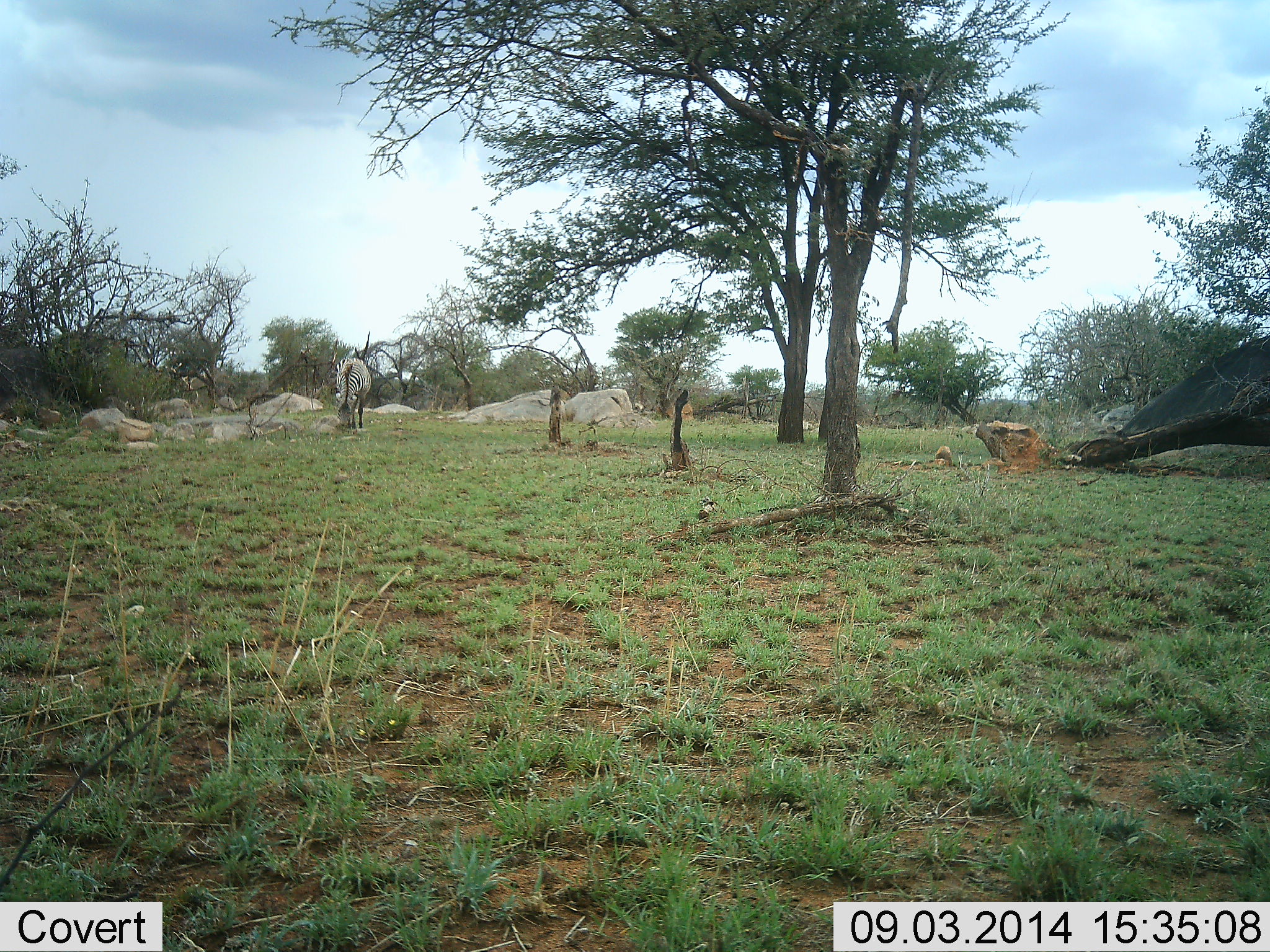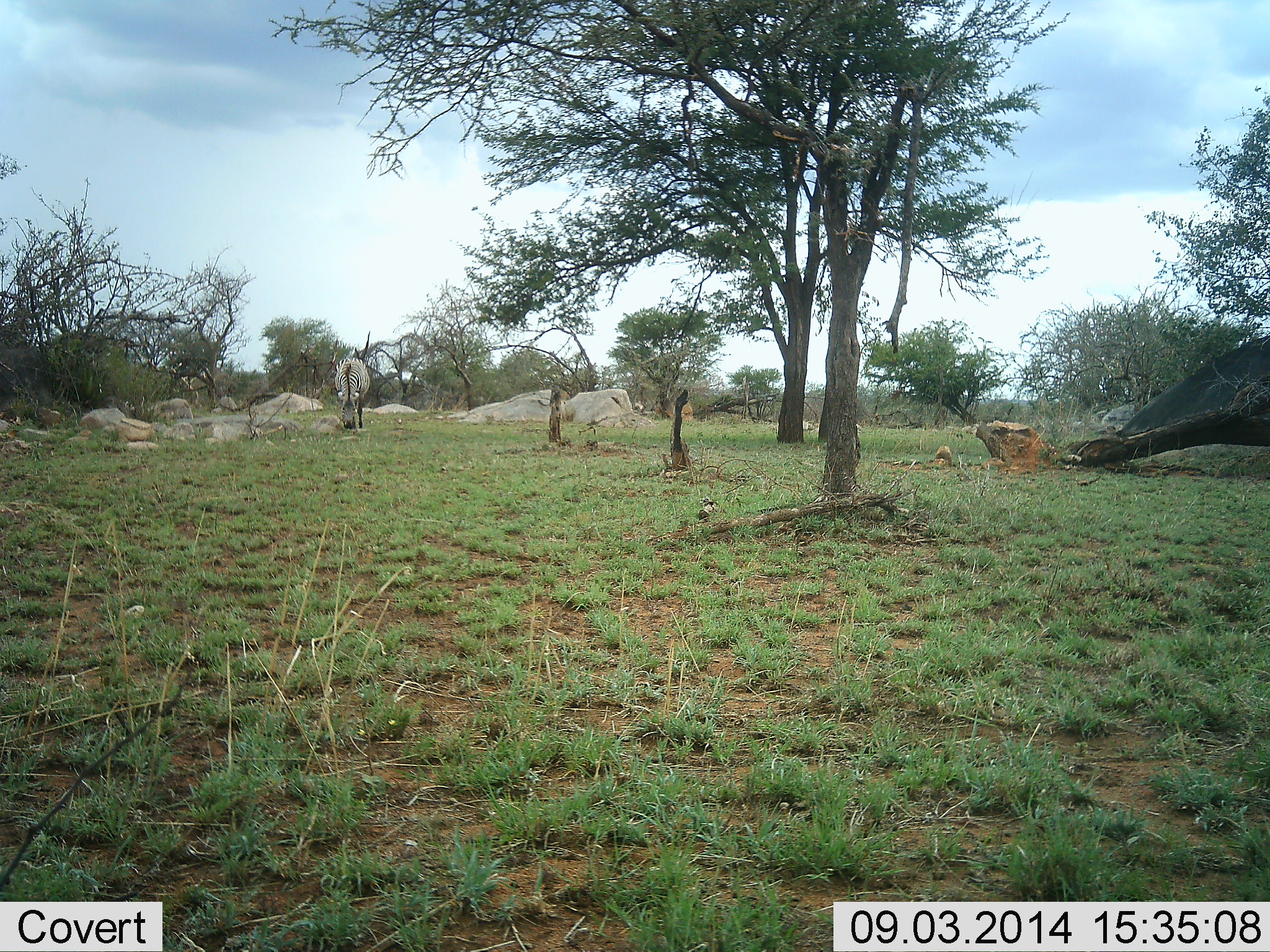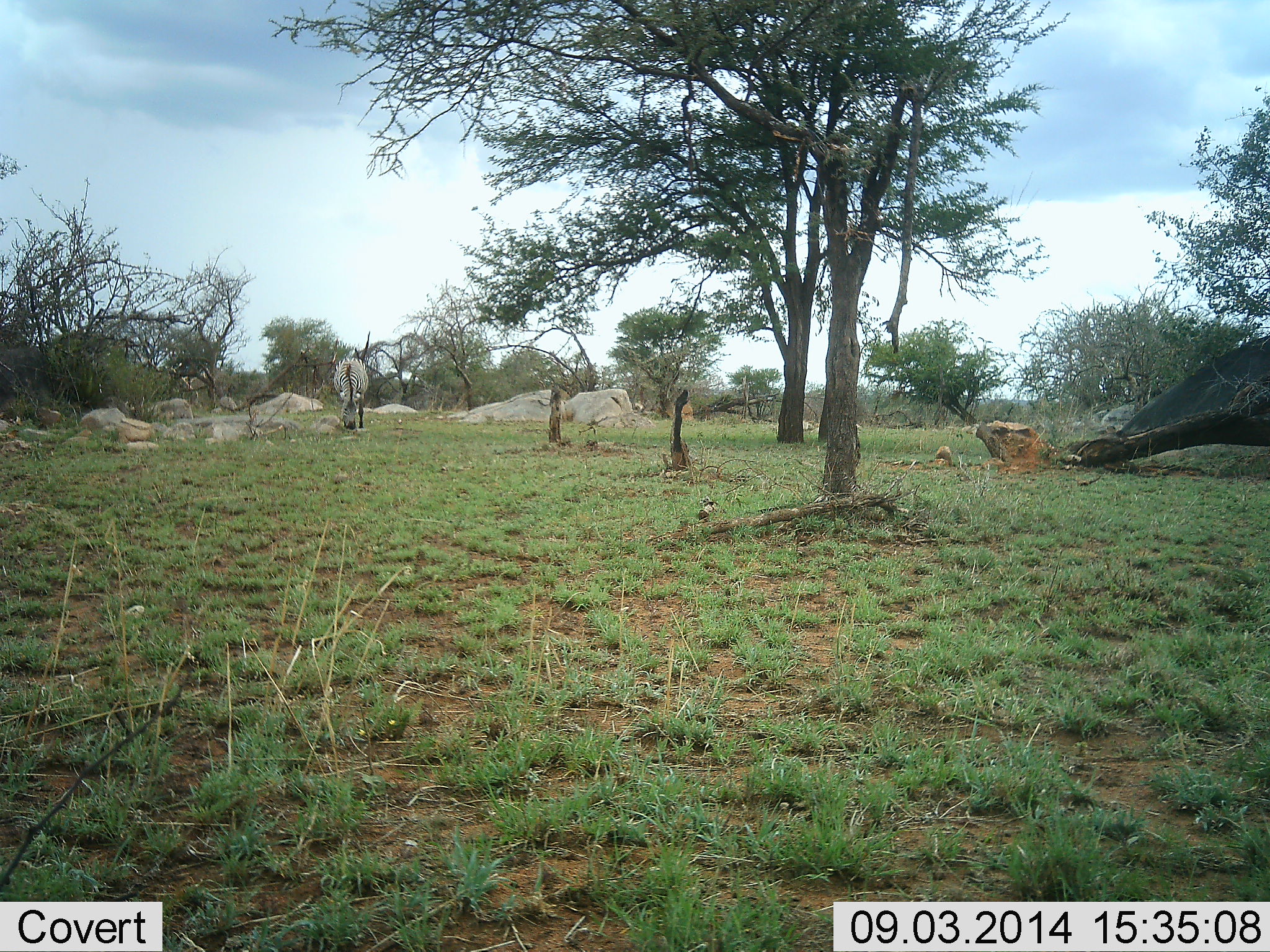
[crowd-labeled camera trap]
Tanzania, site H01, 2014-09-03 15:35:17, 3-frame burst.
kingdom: Animalia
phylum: Chordata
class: Mammalia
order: Perissodactyla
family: Equidae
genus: Equus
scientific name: Equus quagga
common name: plains zebra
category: zebra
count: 1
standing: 20%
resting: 0%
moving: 0%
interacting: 0%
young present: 0%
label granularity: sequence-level